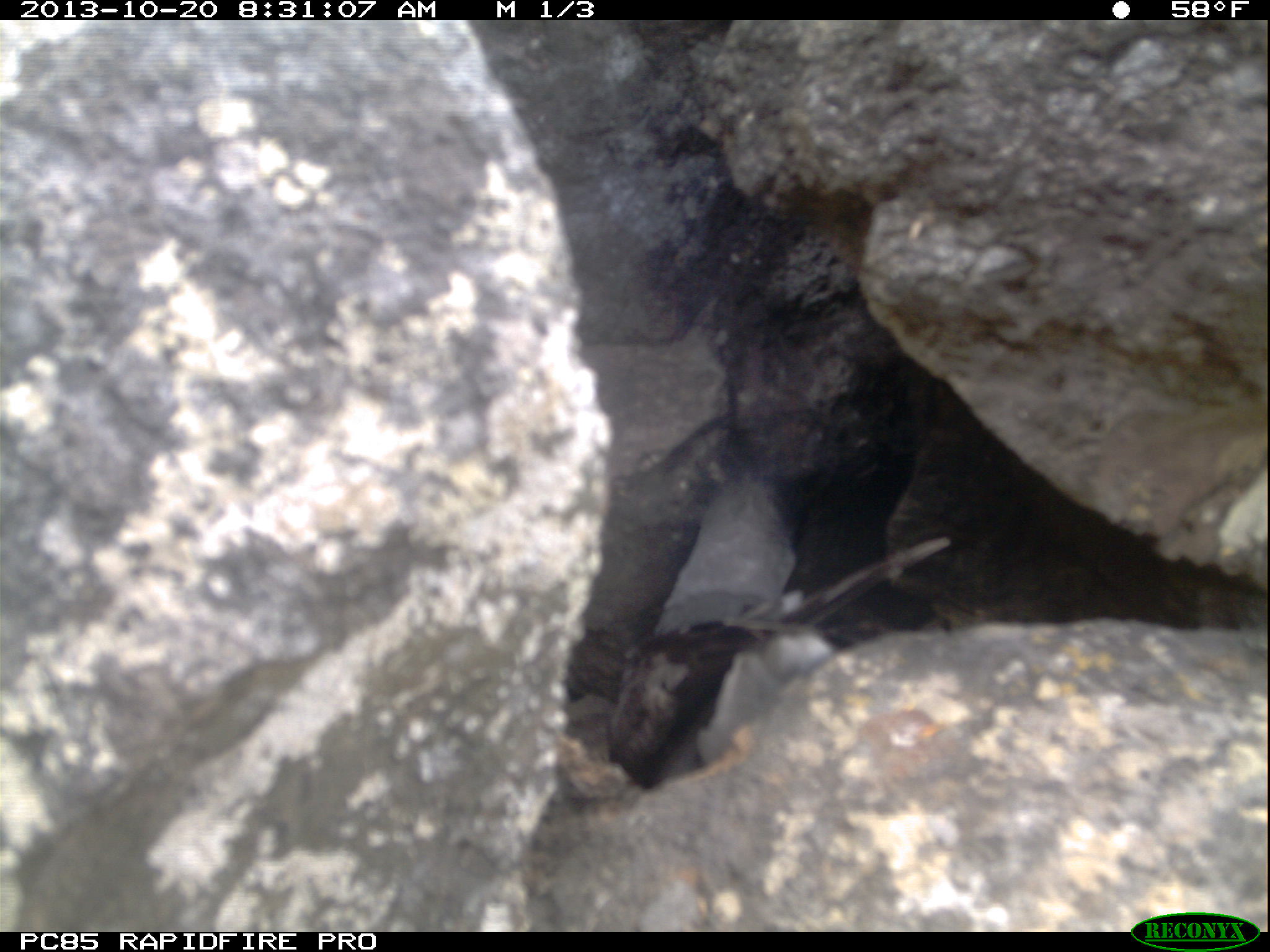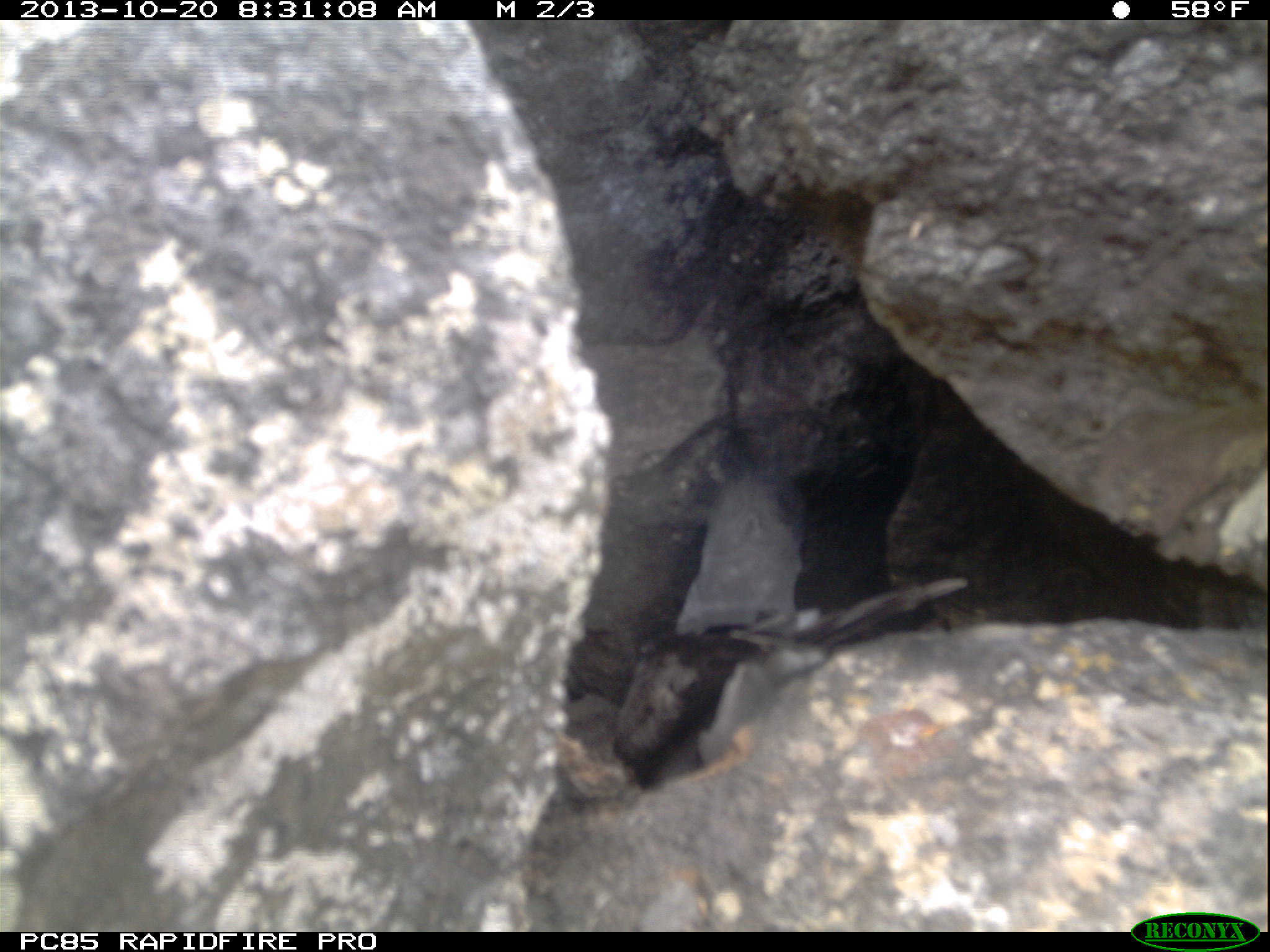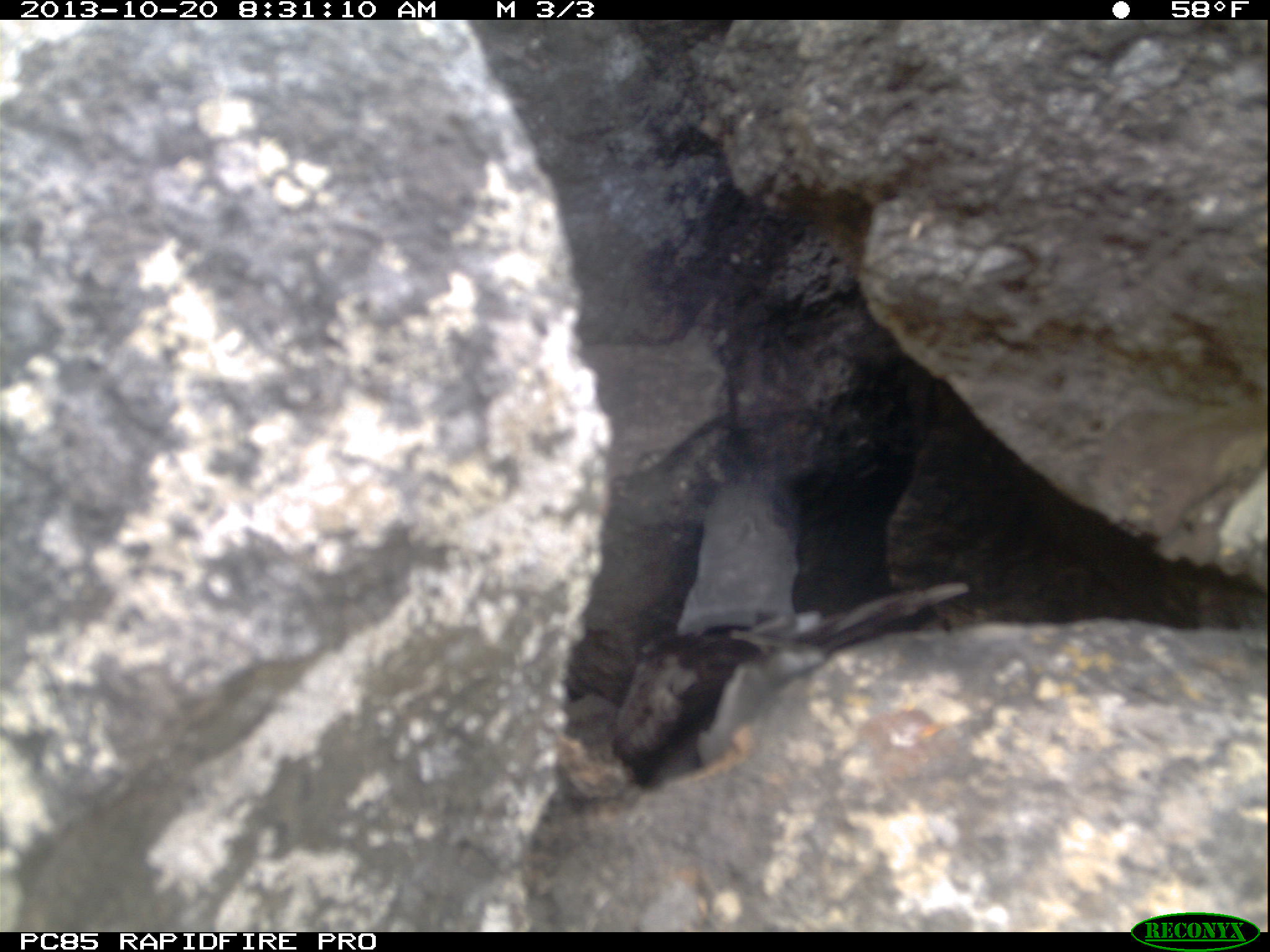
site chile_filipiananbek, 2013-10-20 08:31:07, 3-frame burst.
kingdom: Animalia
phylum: Chordata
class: Aves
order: Procellariiformes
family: Procellariidae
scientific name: Procellariidae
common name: petrel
Petrel (Procellariidae).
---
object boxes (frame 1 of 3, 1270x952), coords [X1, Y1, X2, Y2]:
petrel: [592, 452, 937, 822]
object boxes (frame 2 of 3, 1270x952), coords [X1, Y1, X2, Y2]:
petrel: [602, 468, 968, 779]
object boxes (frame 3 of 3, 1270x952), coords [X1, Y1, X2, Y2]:
petrel: [610, 471, 972, 784]